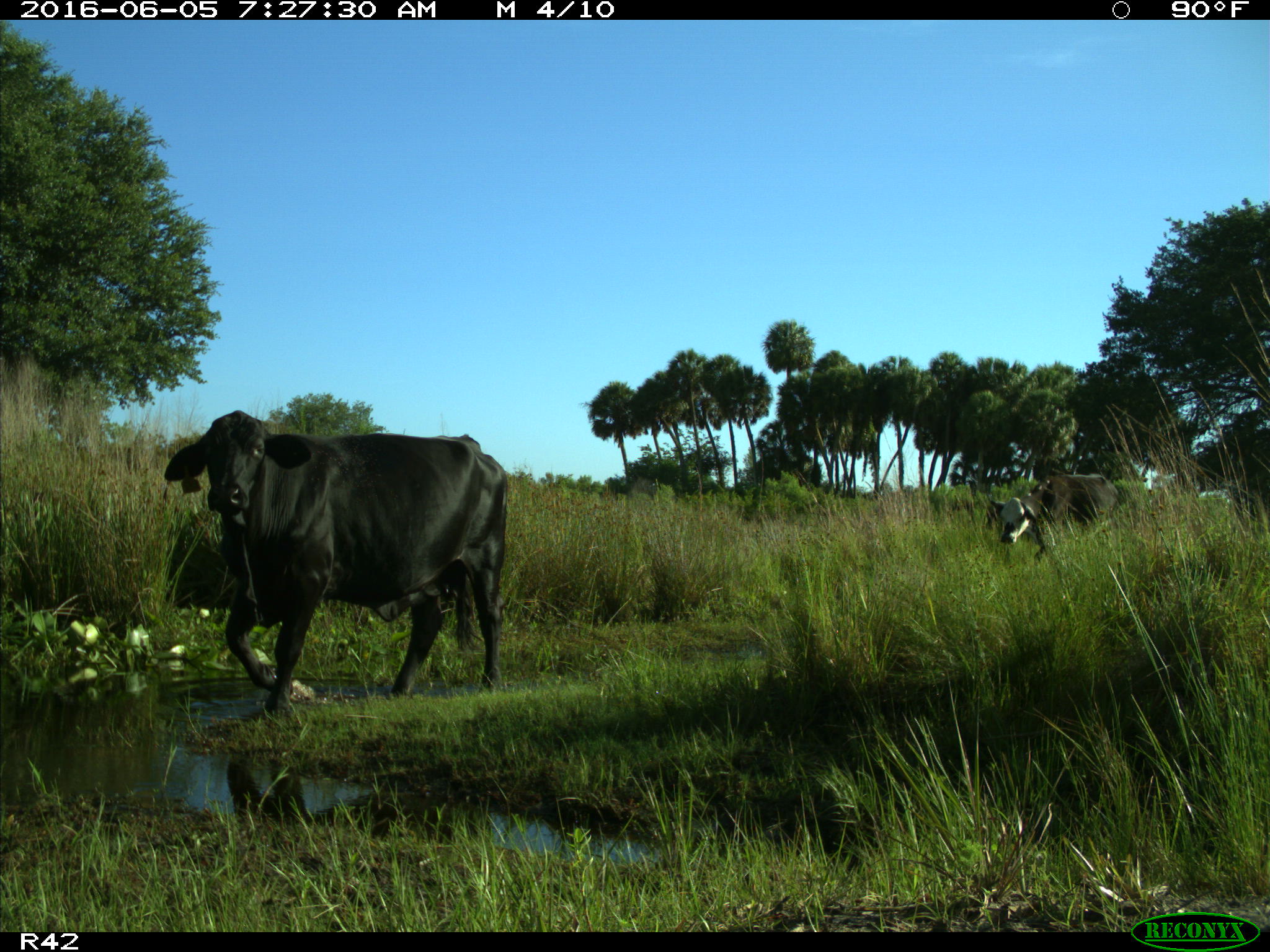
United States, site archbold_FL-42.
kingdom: Animalia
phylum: Chordata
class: Mammalia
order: Artiodactyla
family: Bovidae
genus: Bos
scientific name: Bos taurus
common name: domestic cow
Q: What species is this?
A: Bos taurus (domestic cow).